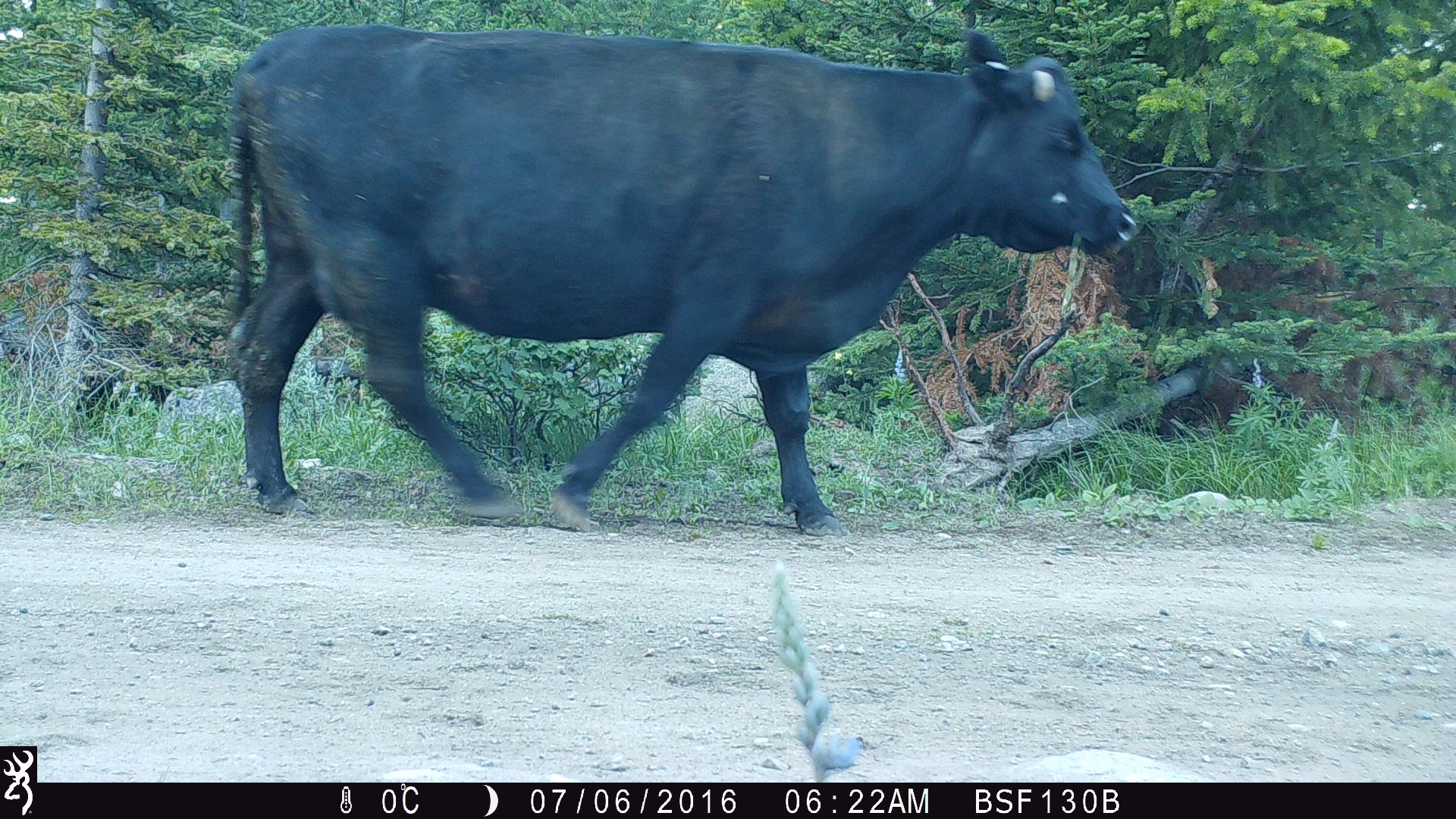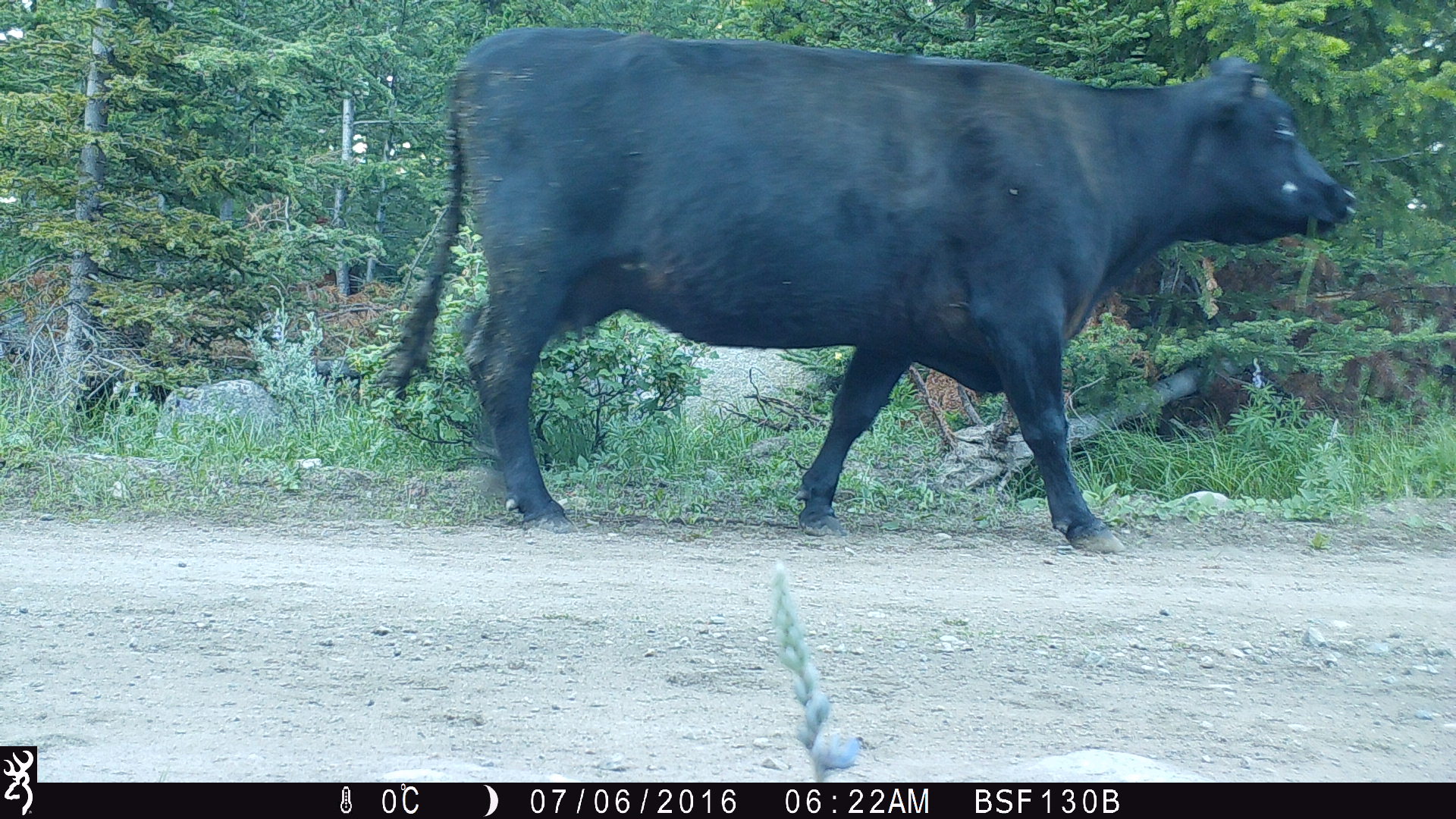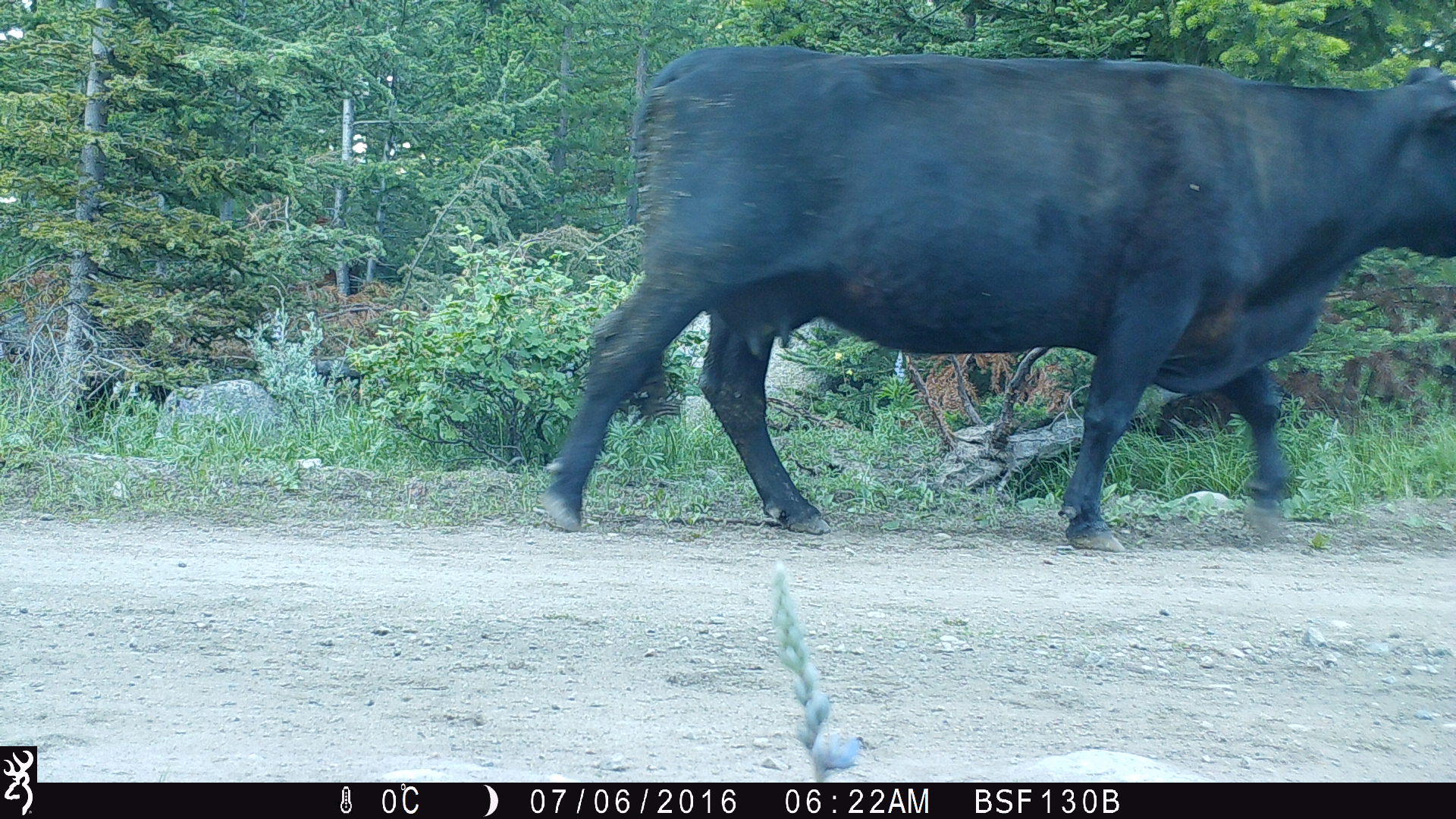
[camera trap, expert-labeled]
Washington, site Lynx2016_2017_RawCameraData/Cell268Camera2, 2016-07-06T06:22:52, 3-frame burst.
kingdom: Animalia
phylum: Chordata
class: Mammalia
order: Artiodactyla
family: Bovidae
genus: Bos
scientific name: Bos taurus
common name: domestic cattle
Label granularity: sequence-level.